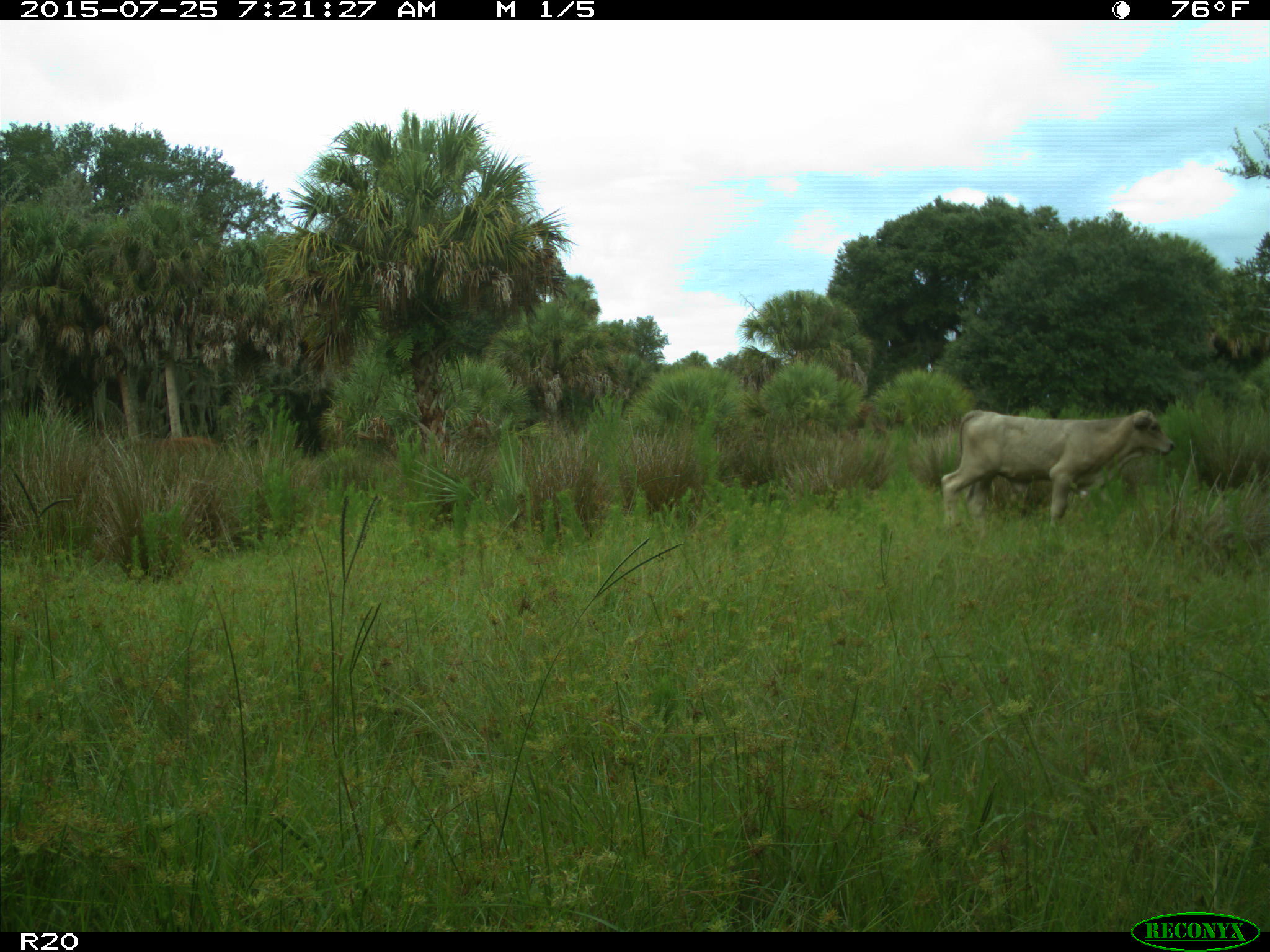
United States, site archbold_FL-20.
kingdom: Animalia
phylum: Chordata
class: Mammalia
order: Artiodactyla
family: Bovidae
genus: Bos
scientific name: Bos taurus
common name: domestic cow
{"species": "Bos taurus (domestic cow)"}